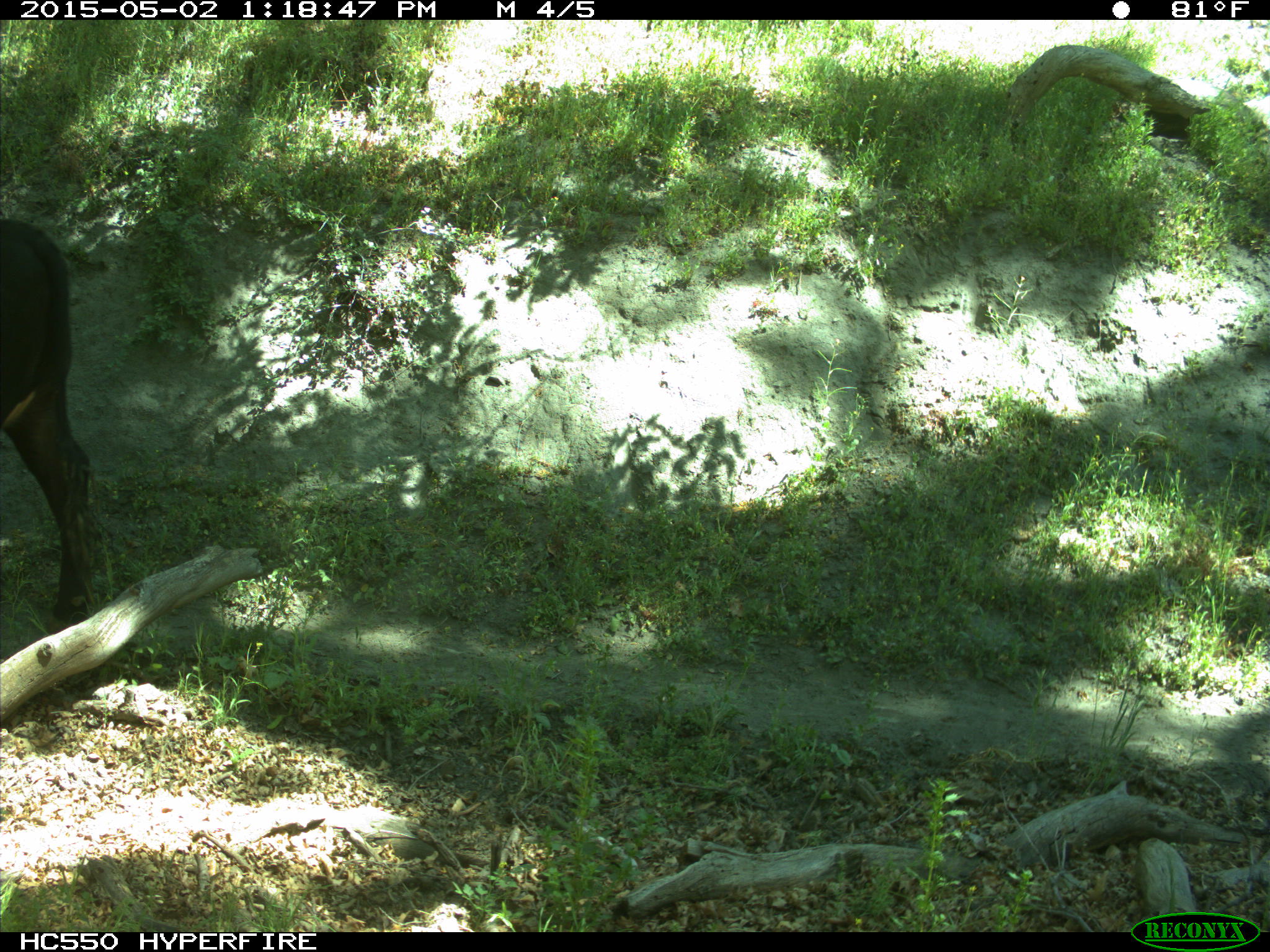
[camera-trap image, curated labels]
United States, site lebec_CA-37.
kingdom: Animalia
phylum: Chordata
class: Mammalia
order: Artiodactyla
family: Bovidae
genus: Bos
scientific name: Bos taurus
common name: domestic cow